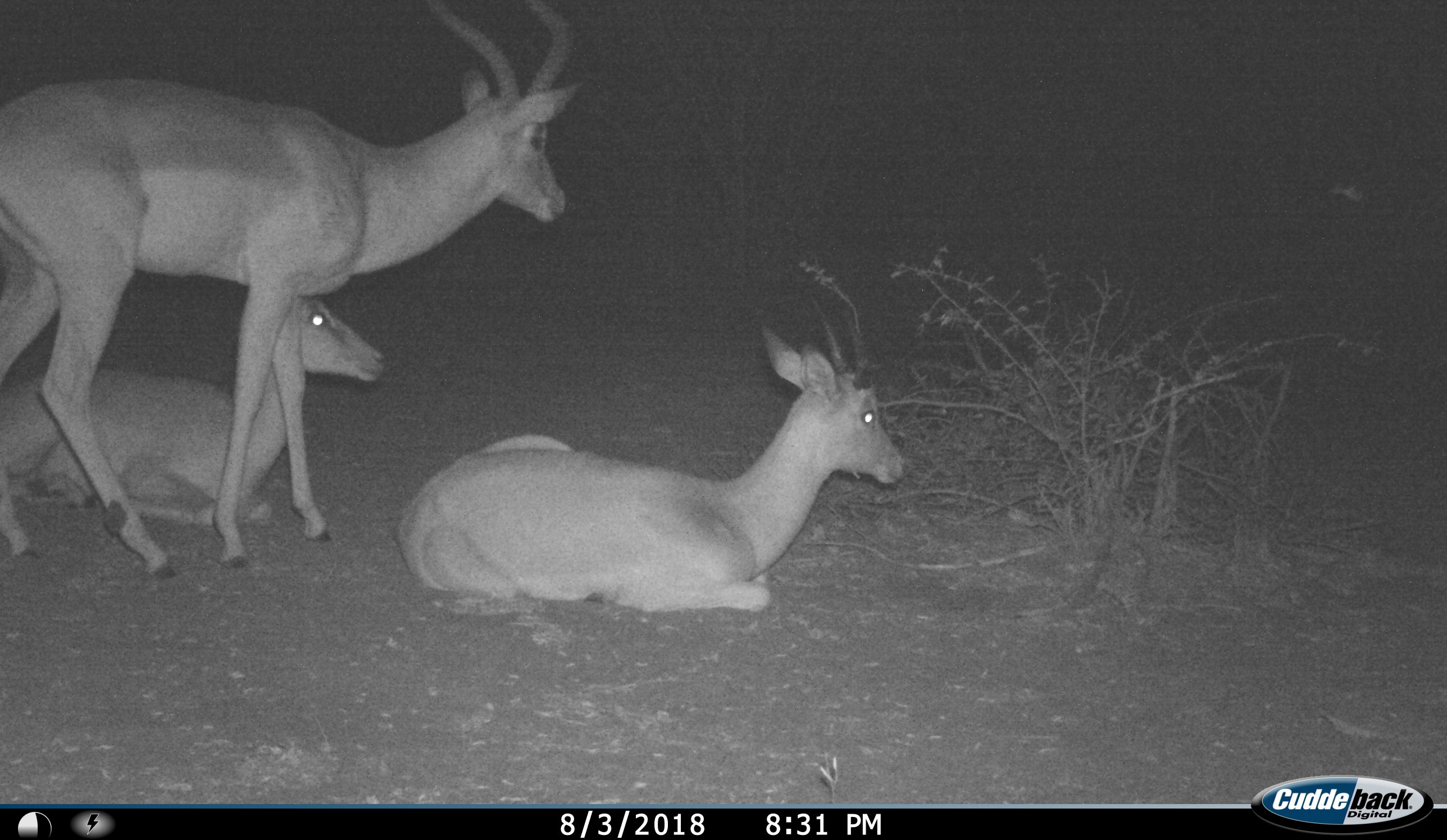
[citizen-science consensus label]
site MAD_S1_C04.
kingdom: Animalia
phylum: Chordata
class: Mammalia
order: Artiodactyla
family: Bovidae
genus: Aepyceros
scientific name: Aepyceros melampus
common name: impala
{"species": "impala (Aepyceros melampus)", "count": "3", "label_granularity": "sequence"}